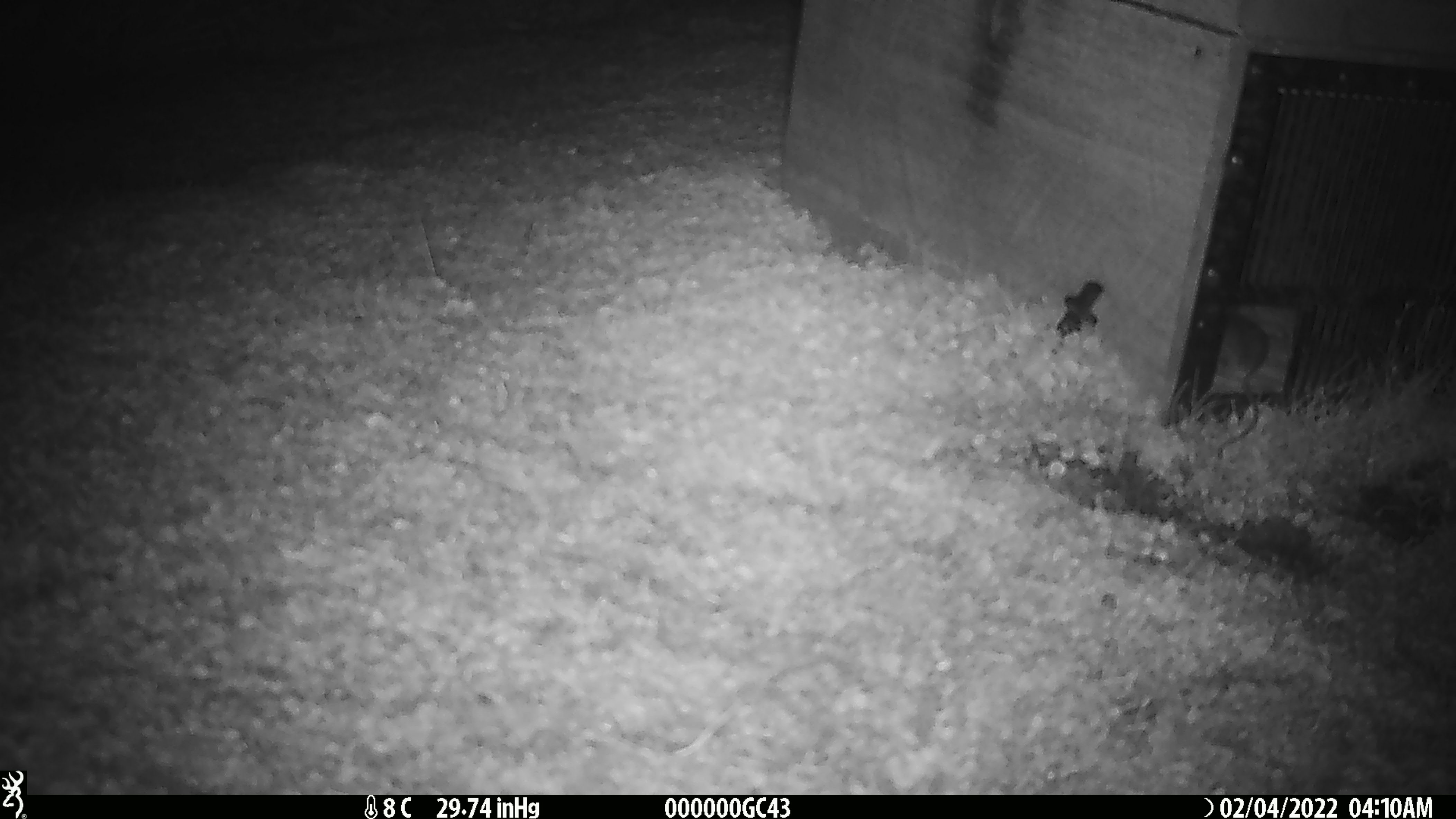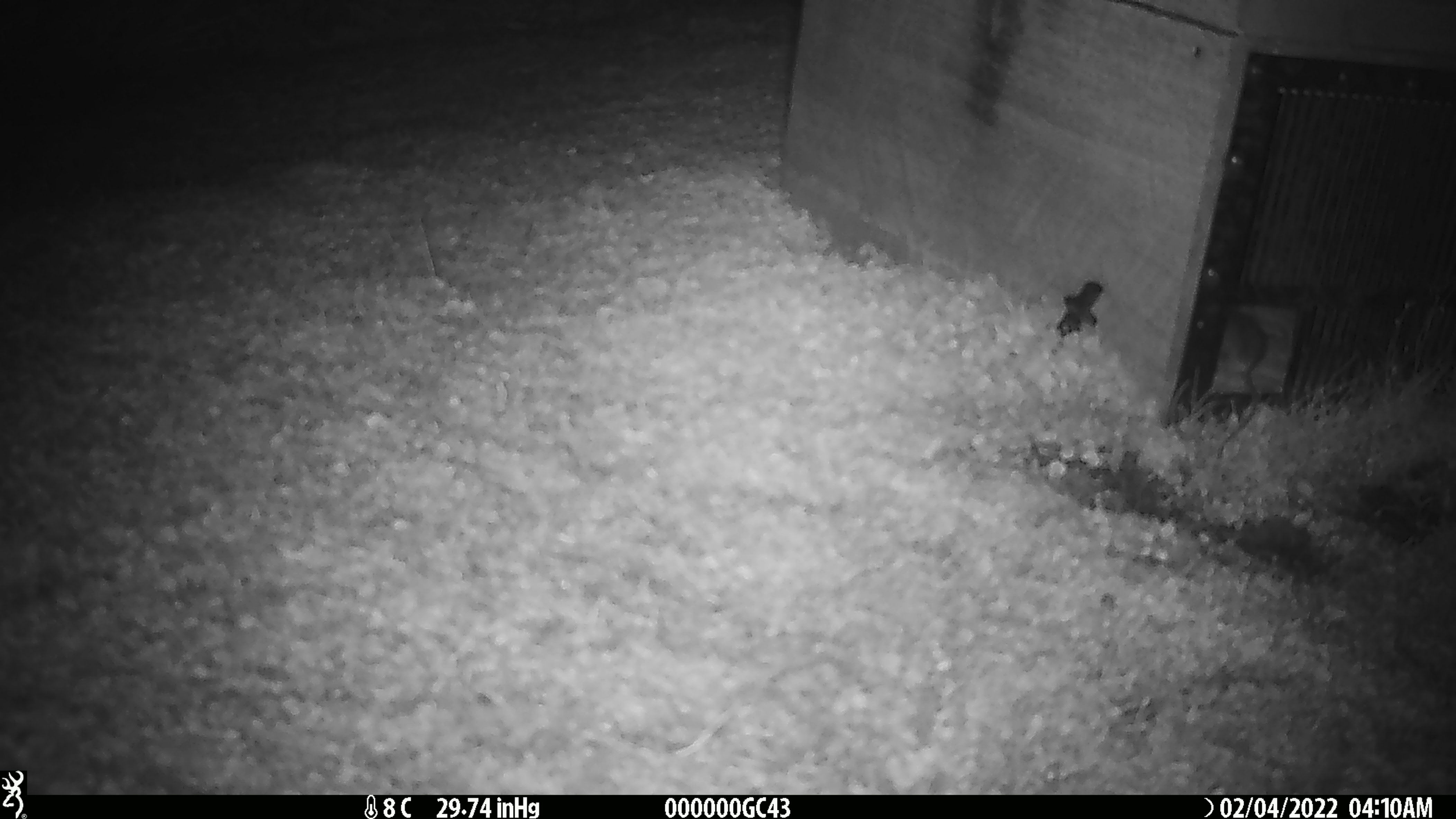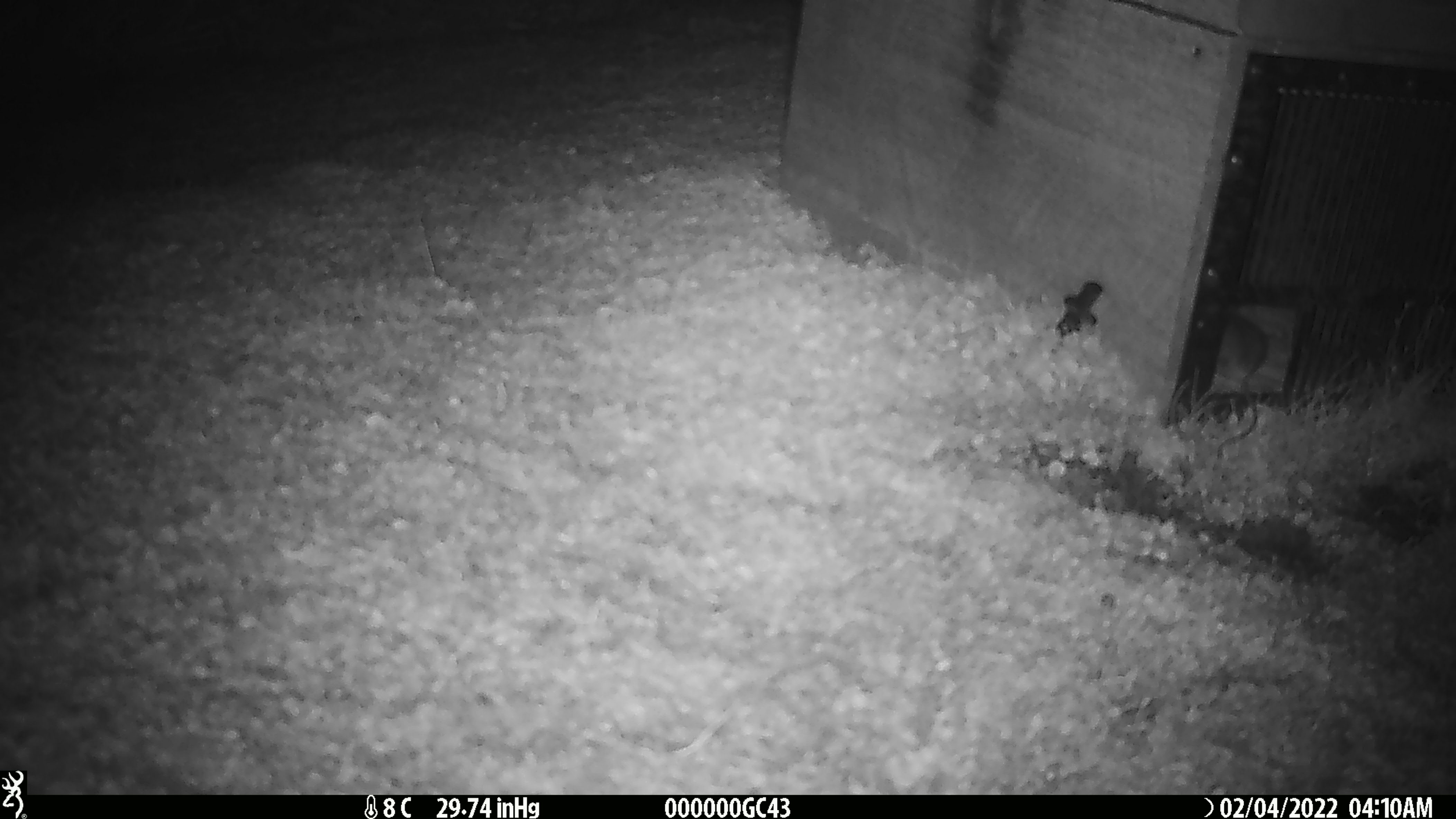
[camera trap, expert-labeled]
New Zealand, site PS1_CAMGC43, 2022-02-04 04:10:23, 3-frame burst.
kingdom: Animalia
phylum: Chordata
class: Mammalia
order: Rodentia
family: Muridae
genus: Mus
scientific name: Mus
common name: mouse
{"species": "mouse (Mus)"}